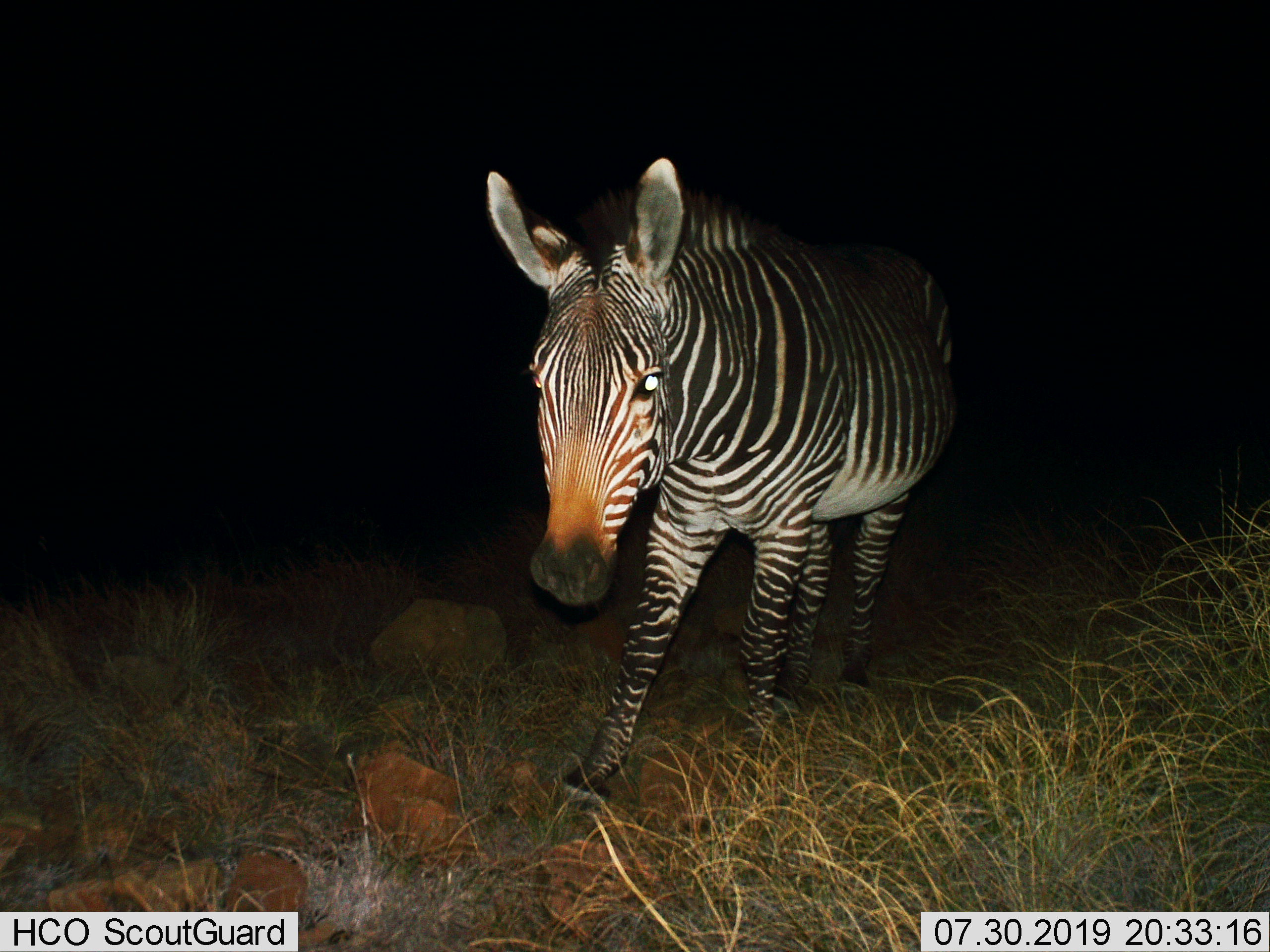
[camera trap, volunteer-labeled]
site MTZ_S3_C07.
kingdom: Animalia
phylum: Chordata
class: Mammalia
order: Perissodactyla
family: Equidae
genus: Equus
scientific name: Equus zebra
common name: mountain zebra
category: zebramountain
Zebramountain (mountain zebra) (Equus zebra), count 1. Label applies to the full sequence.